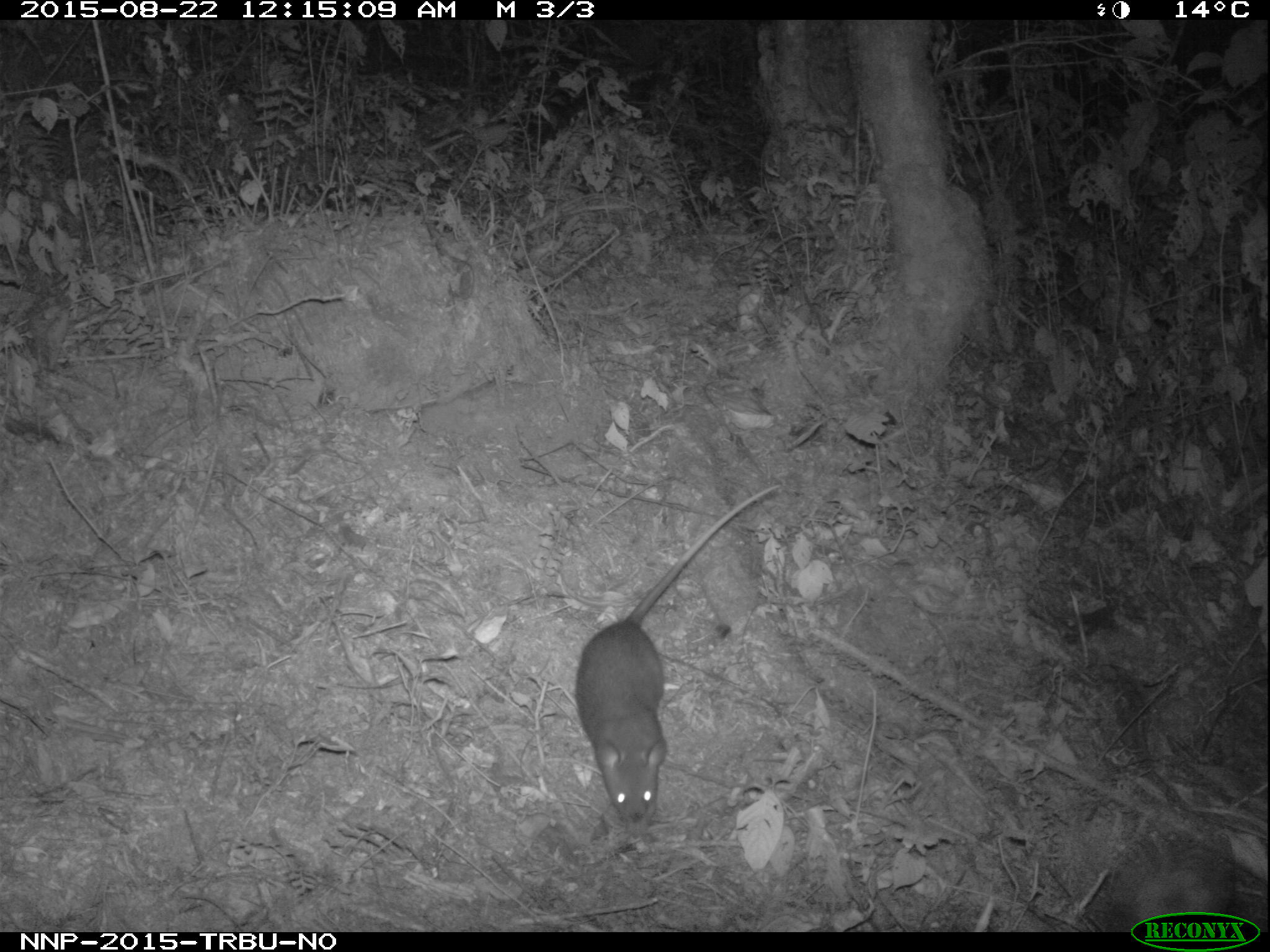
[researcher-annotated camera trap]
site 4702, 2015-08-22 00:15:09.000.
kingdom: Animalia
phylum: Chordata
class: Mammalia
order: Rodentia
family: Nesomyidae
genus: Cricetomys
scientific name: Cricetomys gambianus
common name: african giant pouched rat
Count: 1.